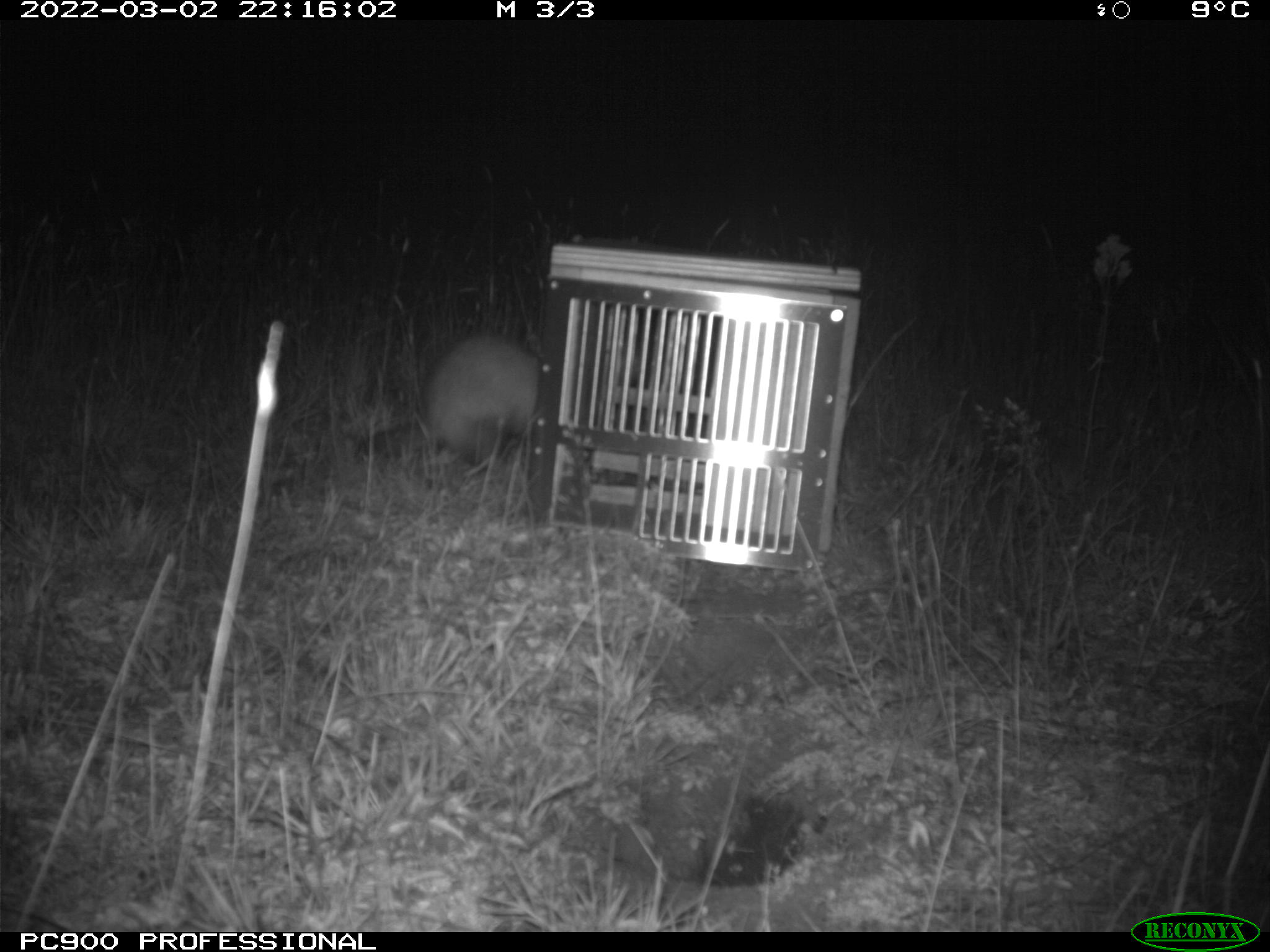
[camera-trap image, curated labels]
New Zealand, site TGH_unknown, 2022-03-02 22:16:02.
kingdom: Animalia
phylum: Chordata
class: Mammalia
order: Carnivora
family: Mustelidae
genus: Mustela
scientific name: Mustela furo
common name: ferret